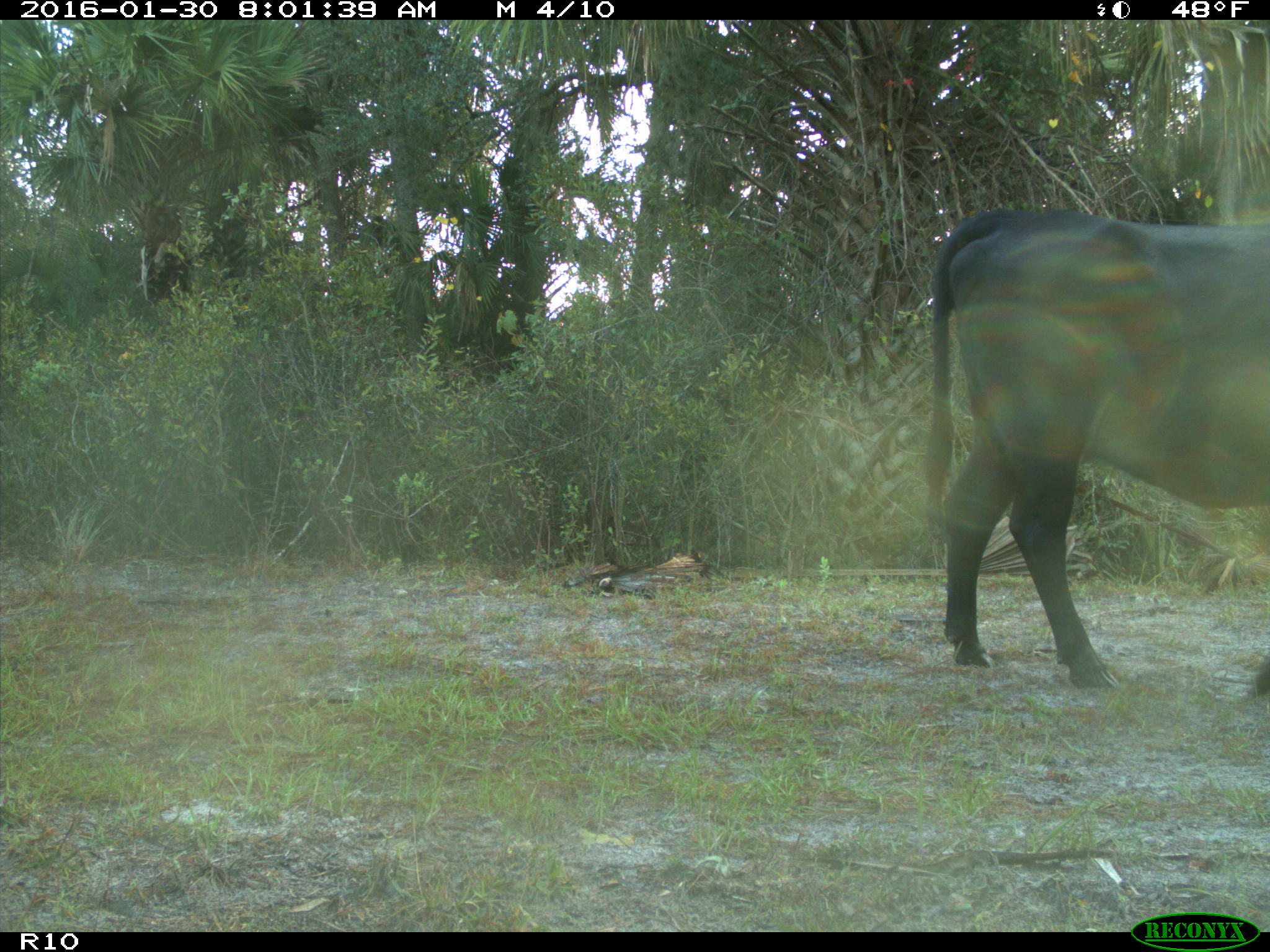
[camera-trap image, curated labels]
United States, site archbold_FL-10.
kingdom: Animalia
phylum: Chordata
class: Mammalia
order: Artiodactyla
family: Bovidae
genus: Bos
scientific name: Bos taurus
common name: domestic cow